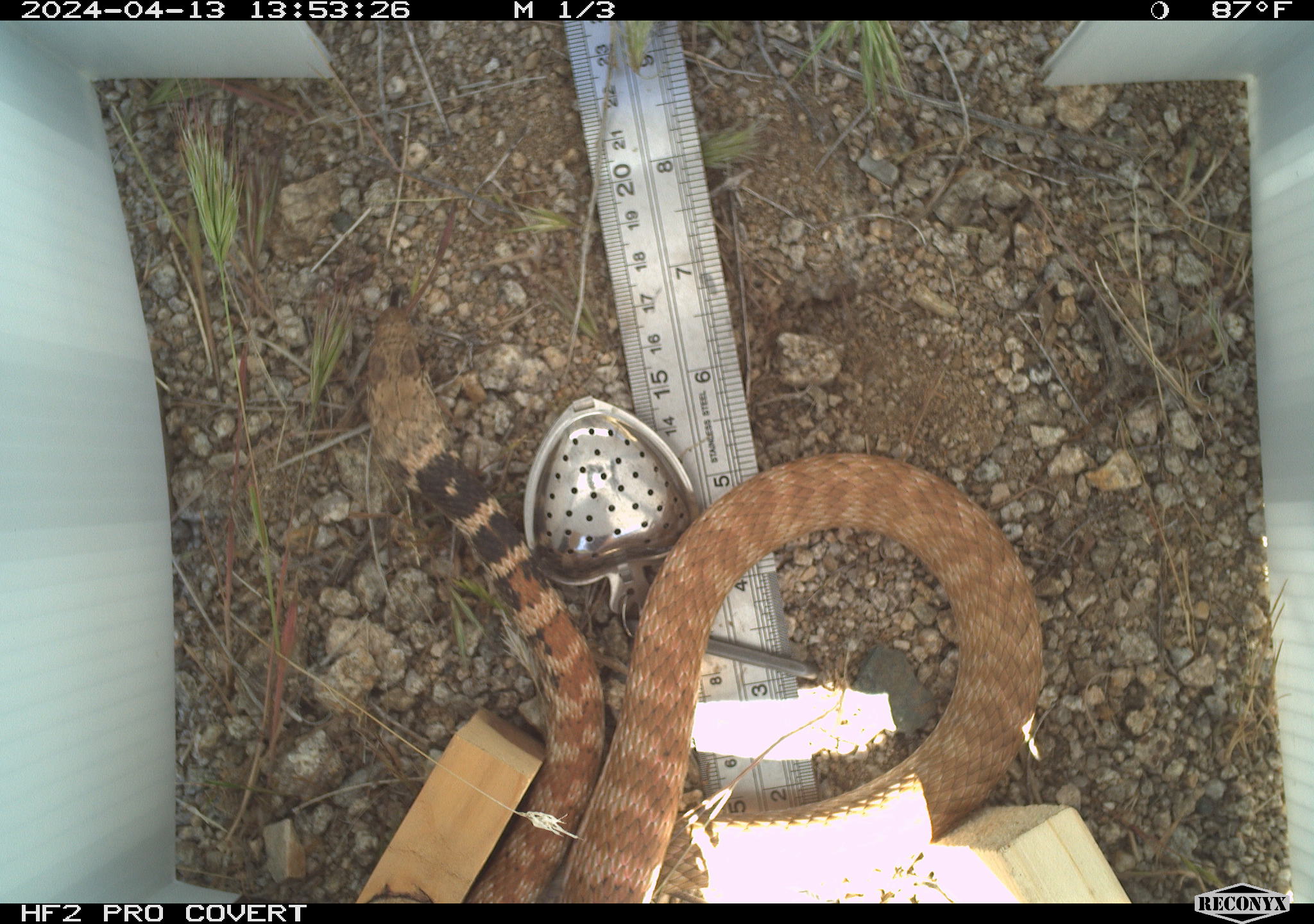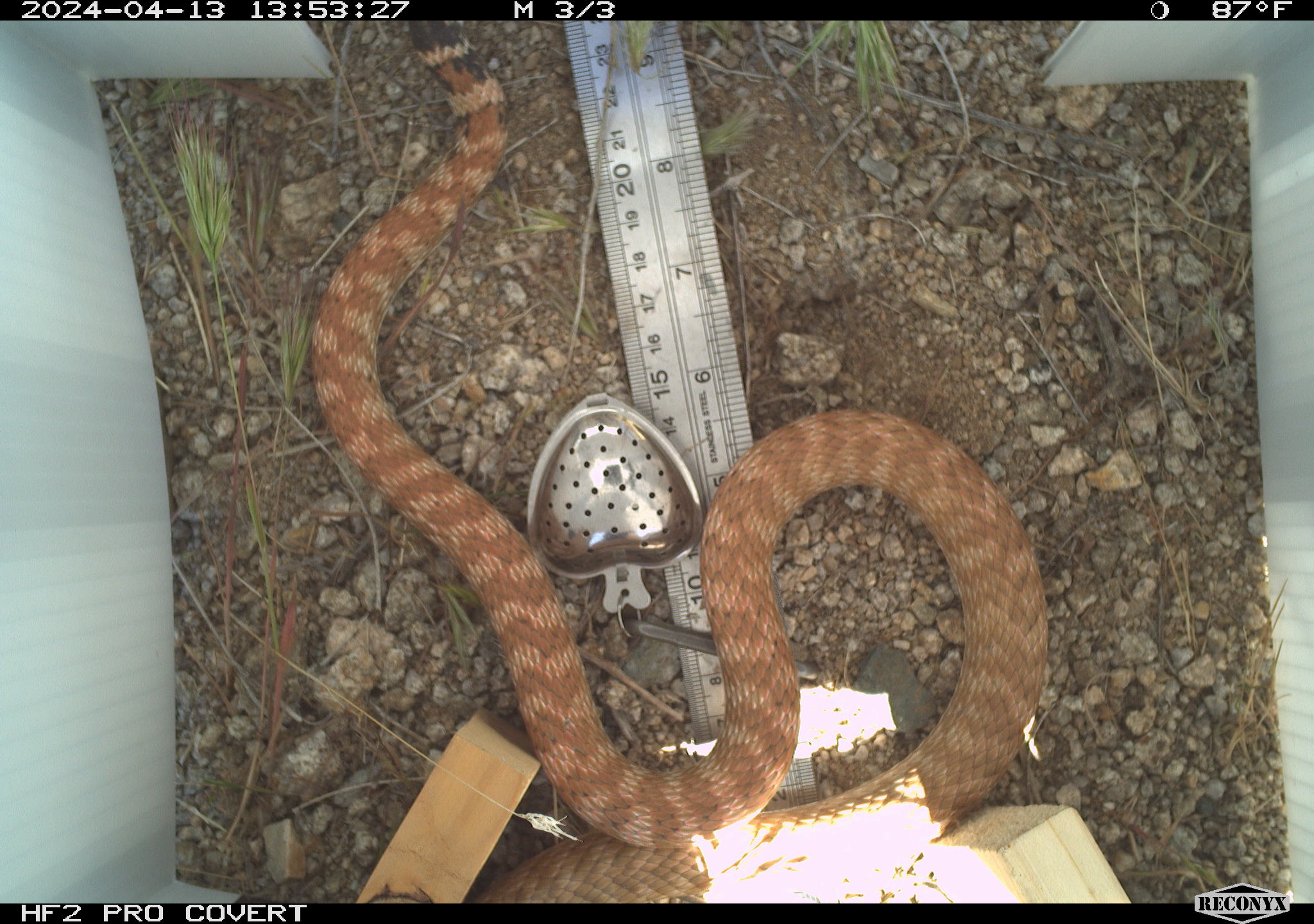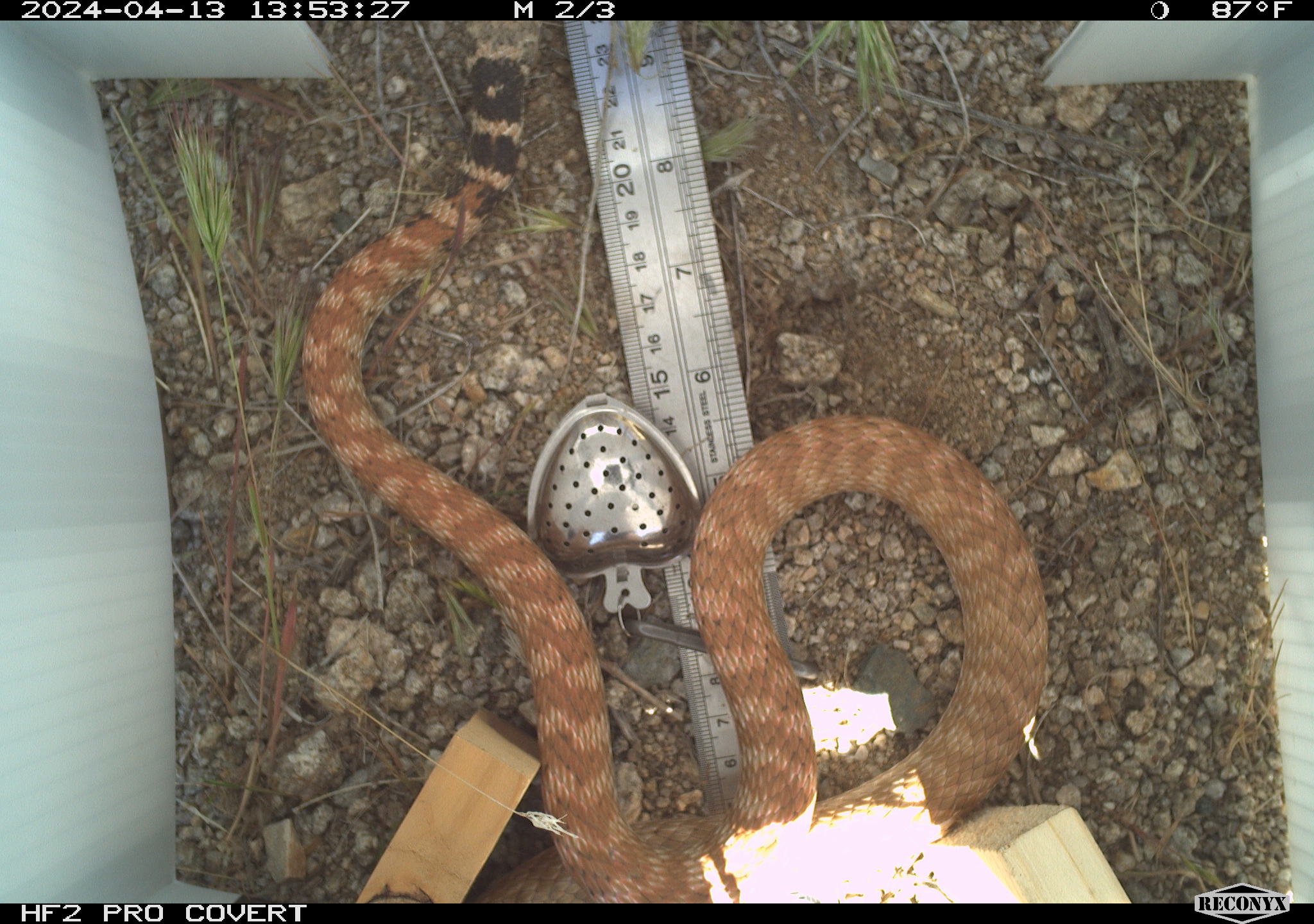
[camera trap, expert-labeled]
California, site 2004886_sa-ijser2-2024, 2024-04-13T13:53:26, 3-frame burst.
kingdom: Animalia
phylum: Chordata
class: Reptilia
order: Squamata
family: Colubridae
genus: Masticophis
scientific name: Masticophis flagellum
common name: coachwhip